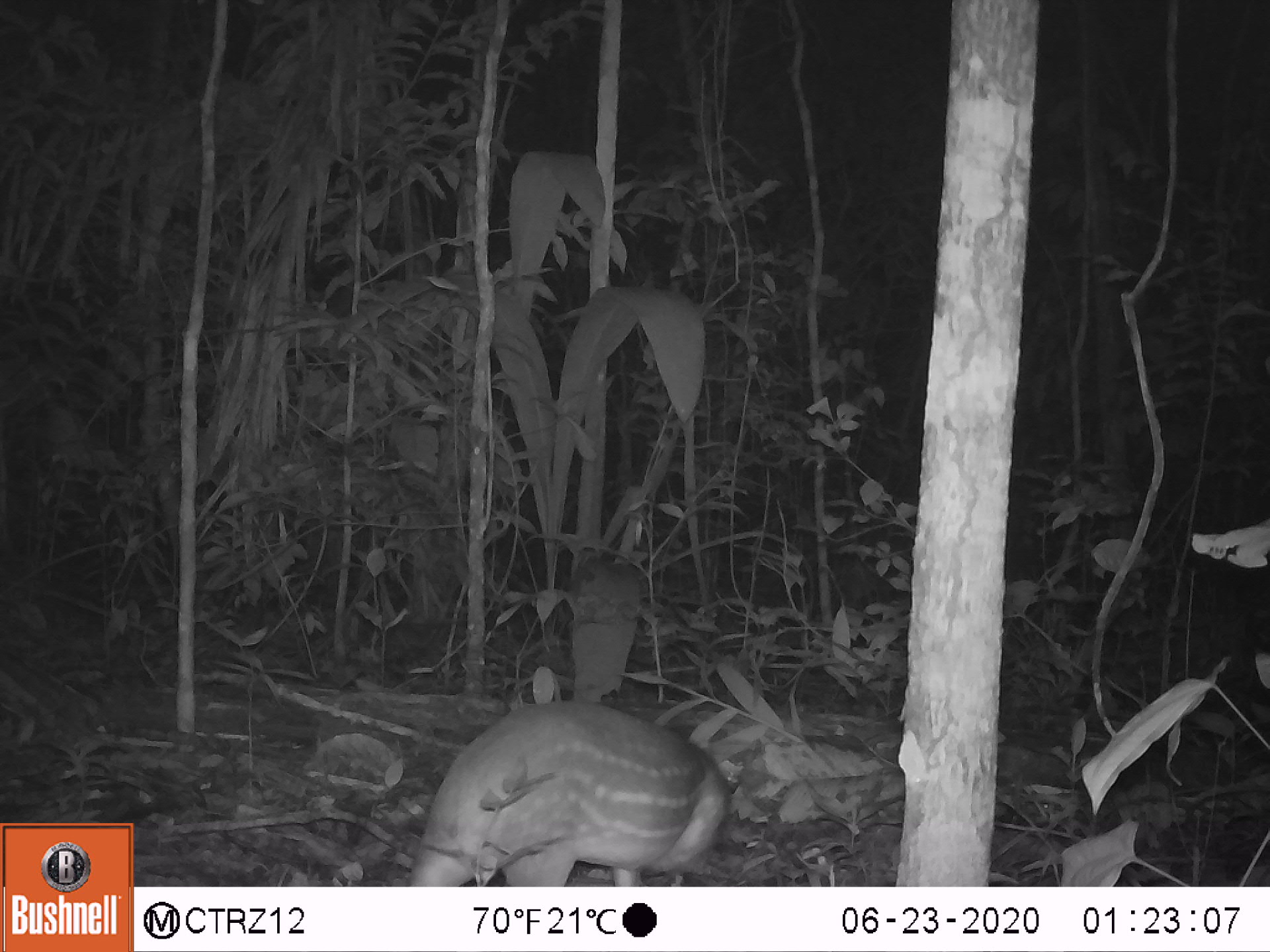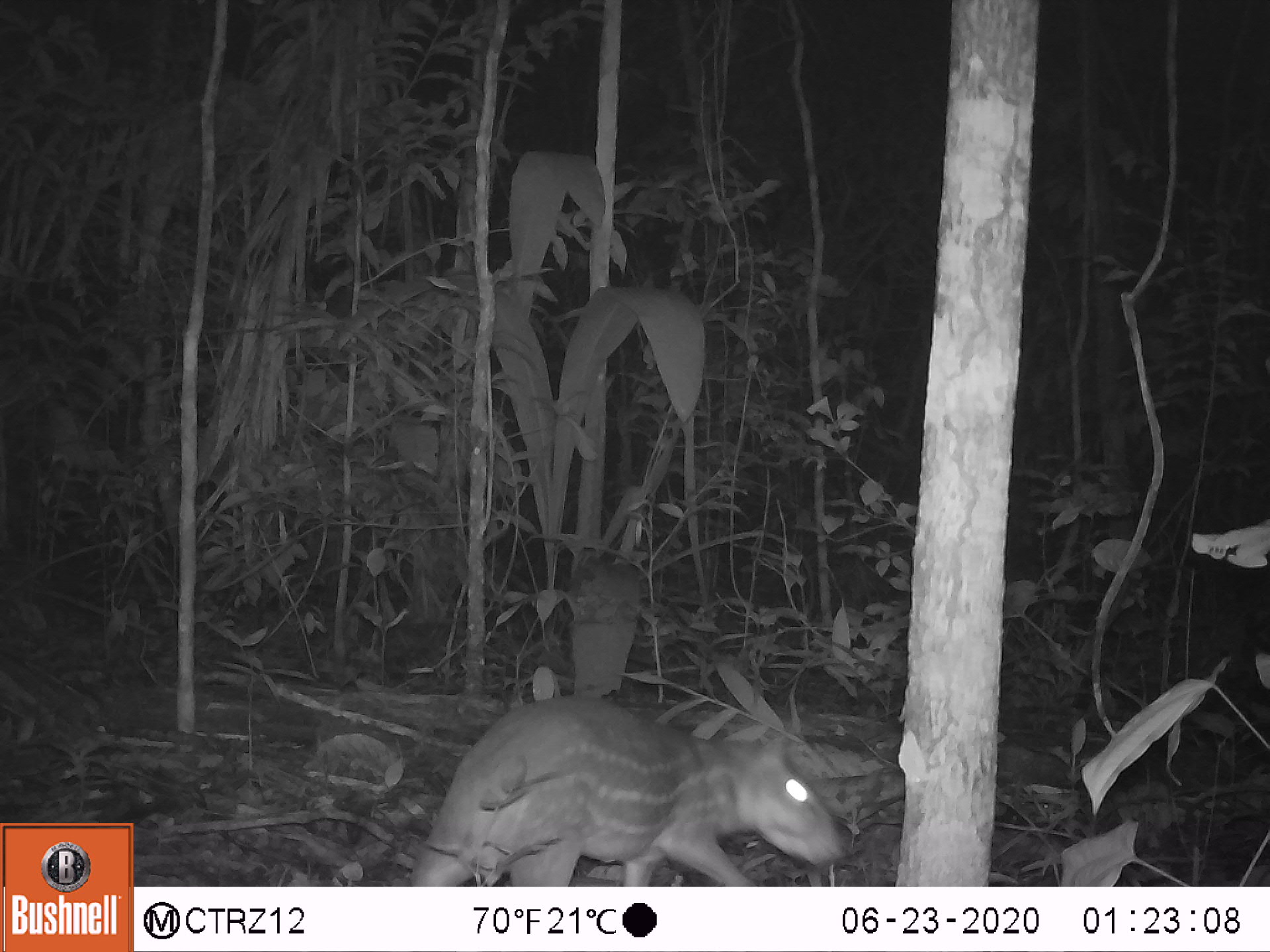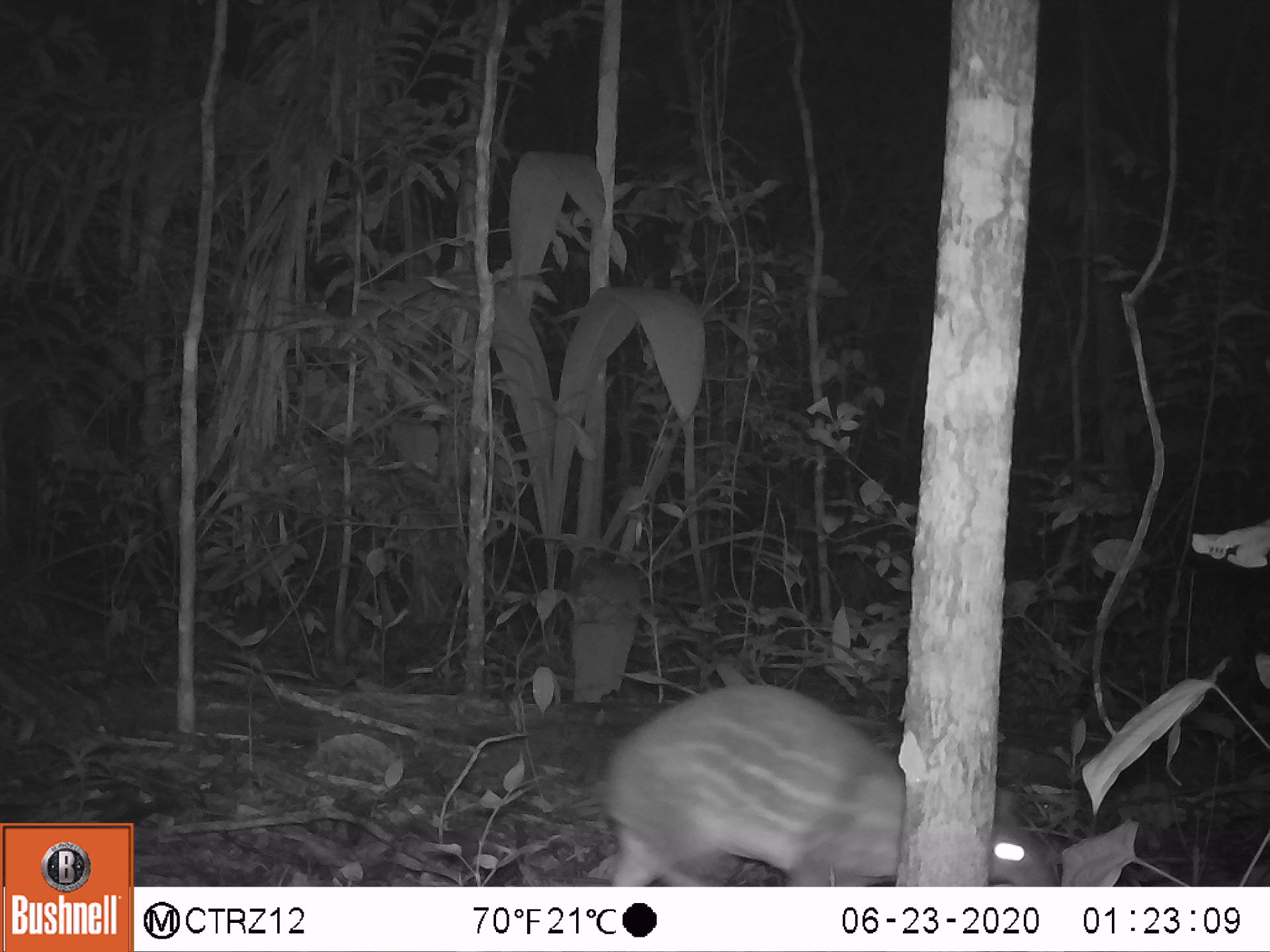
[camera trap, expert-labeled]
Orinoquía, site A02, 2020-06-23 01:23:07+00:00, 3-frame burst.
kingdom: Animalia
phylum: Chordata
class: Mammalia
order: Rodentia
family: Cuniculidae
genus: Cuniculus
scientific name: Cuniculus paca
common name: spotted paca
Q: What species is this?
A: Spotted paca (Cuniculus paca).